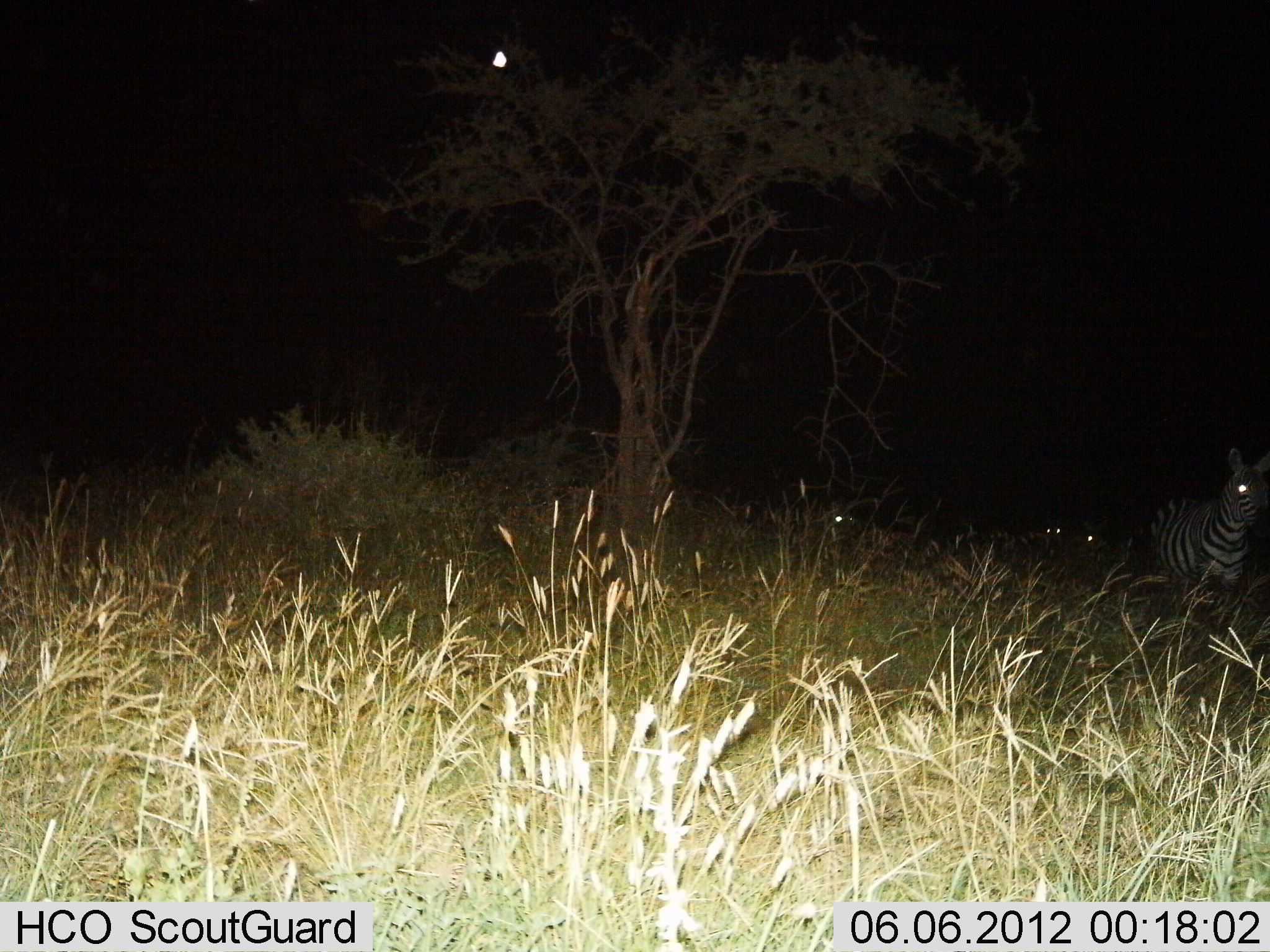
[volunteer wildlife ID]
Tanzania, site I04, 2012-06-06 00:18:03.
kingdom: Animalia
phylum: Chordata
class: Mammalia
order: Perissodactyla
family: Equidae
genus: Equus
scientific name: Equus quagga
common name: plains zebra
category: zebra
Zebra (plains zebra) (Equus quagga), count 4. Behavior (volunteer vote fractions): standing 60%, resting 0%, moving 40%, interacting 0%. Young present (vote fraction): 0%. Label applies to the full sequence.